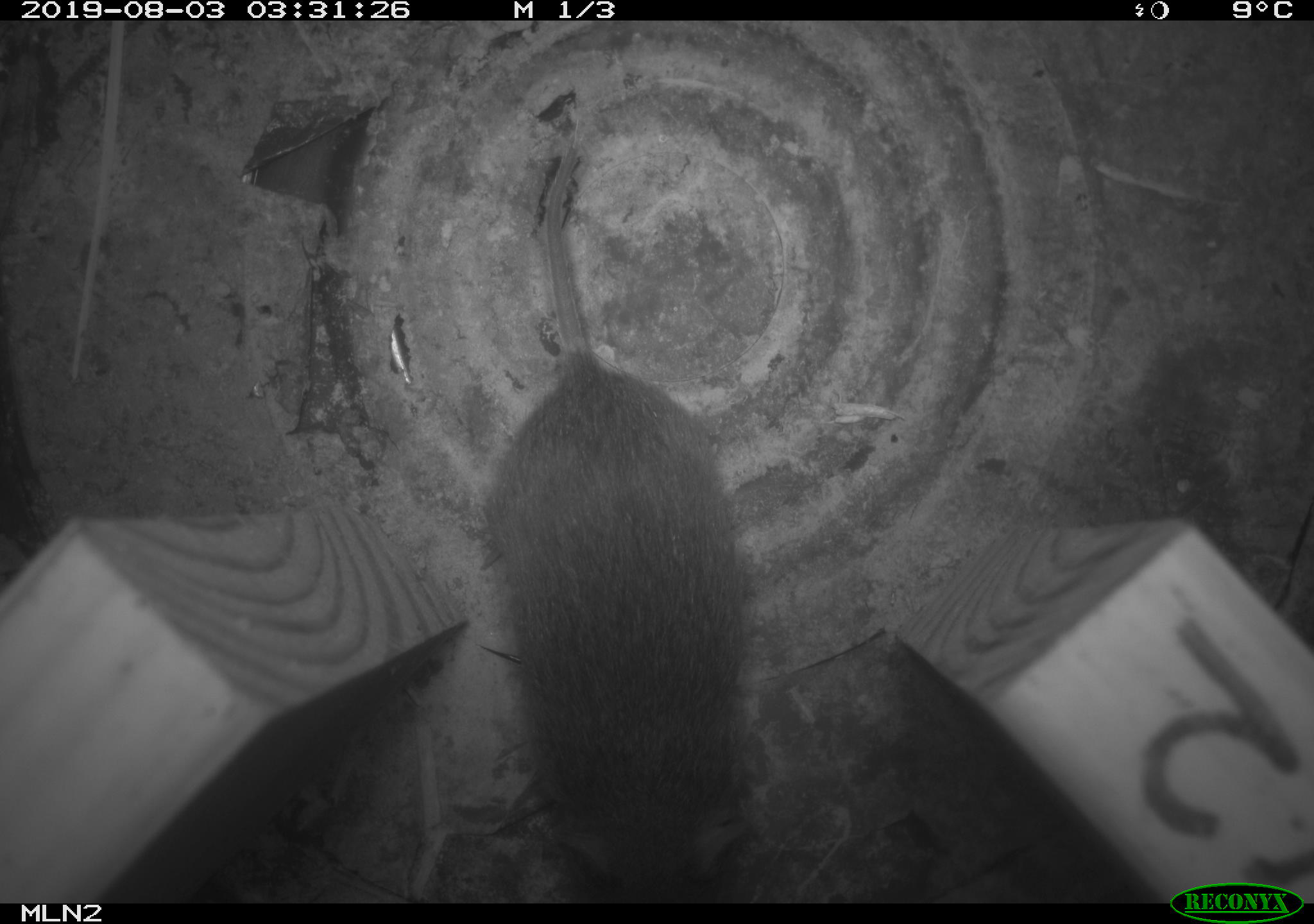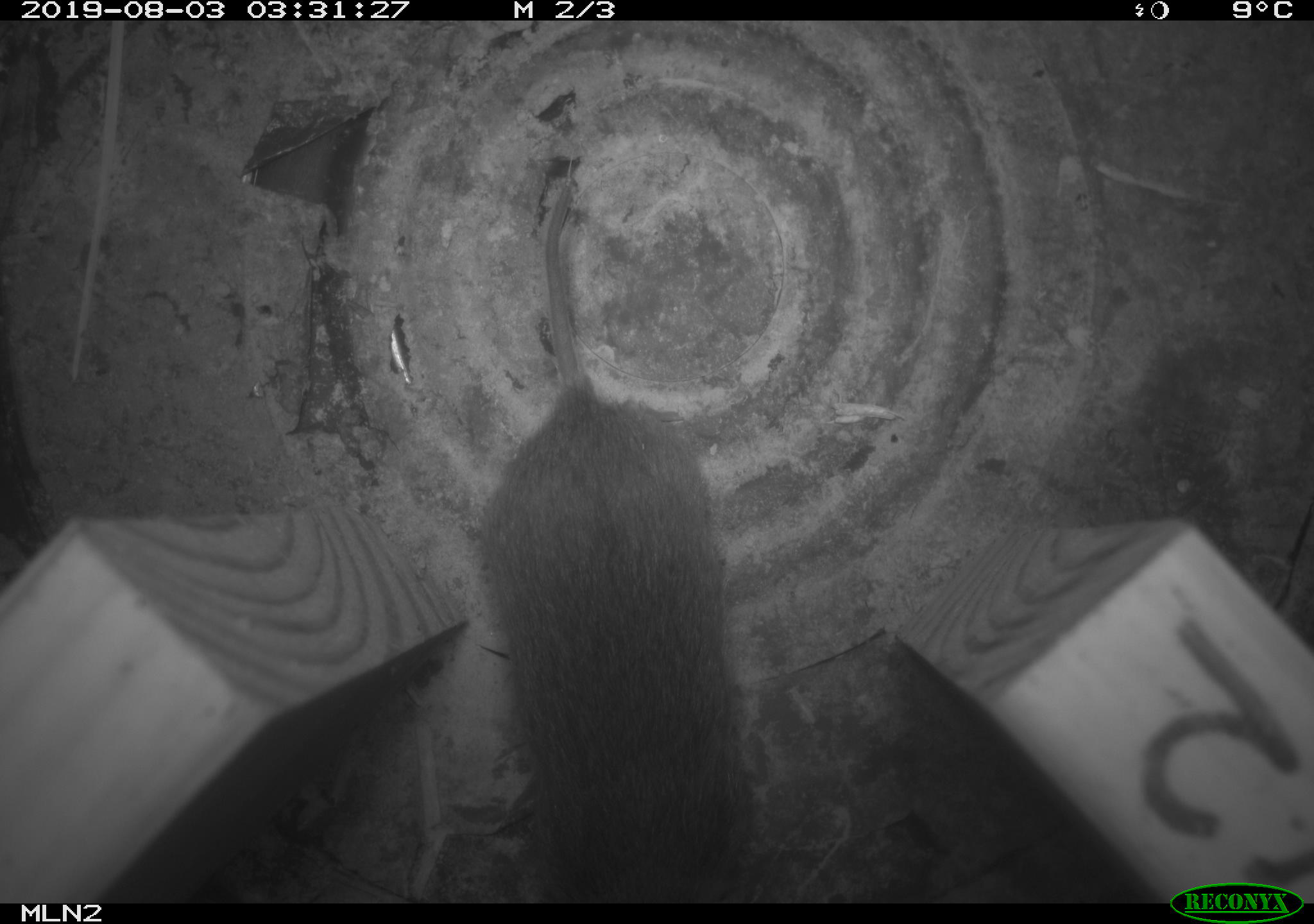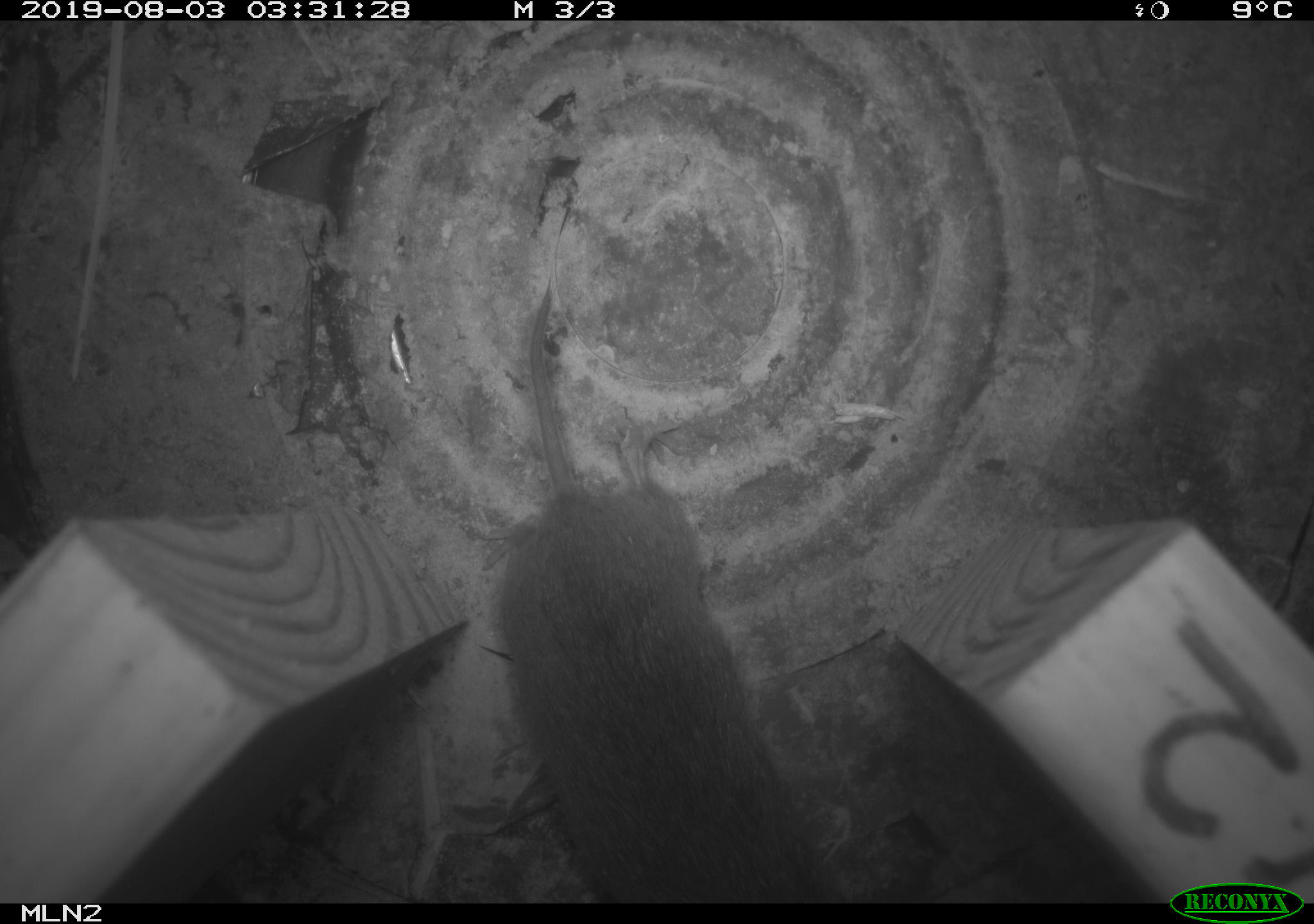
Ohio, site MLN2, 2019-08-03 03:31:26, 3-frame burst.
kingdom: Animalia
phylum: Chordata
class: Mammalia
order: Rodentia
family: Cricetidae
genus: Microtus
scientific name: Microtus pennsylvanicus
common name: meadow vole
Meadow vole (Microtus pennsylvanicus).